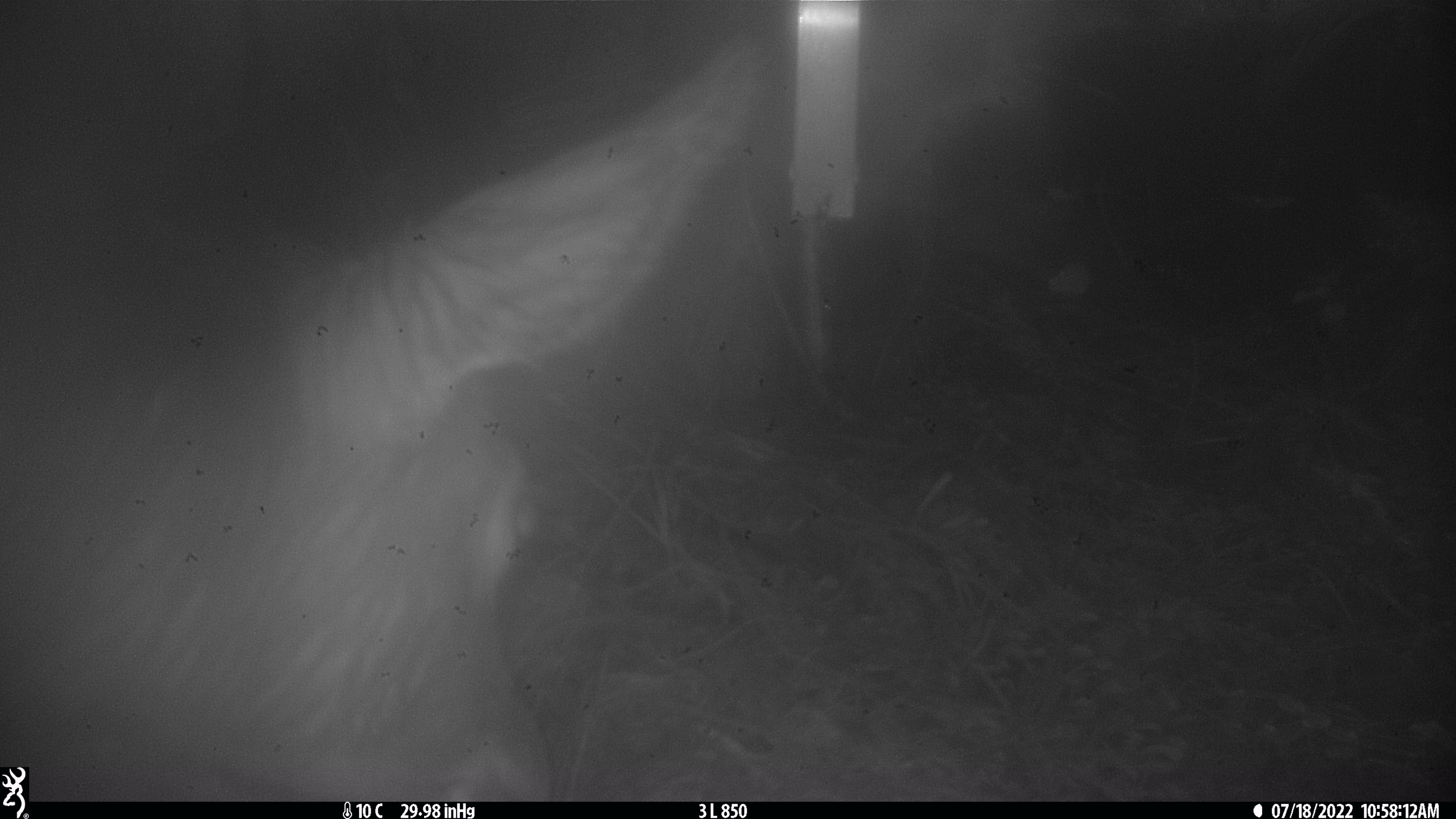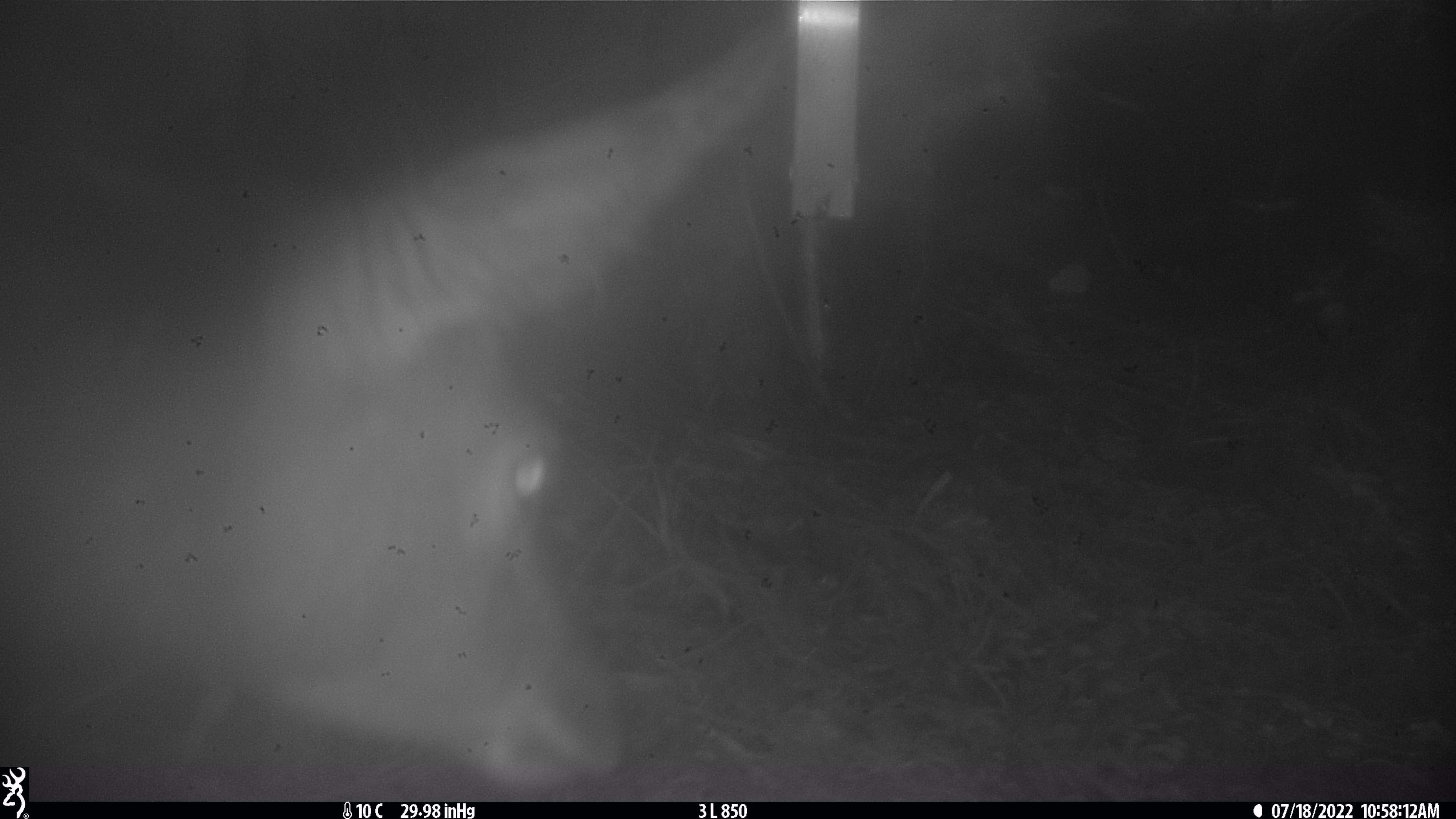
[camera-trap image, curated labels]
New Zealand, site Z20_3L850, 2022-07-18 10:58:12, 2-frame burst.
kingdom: Animalia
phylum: Chordata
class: Mammalia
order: Artiodactyla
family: Cervidae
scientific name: Cervidae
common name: deer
Deer (Cervidae).